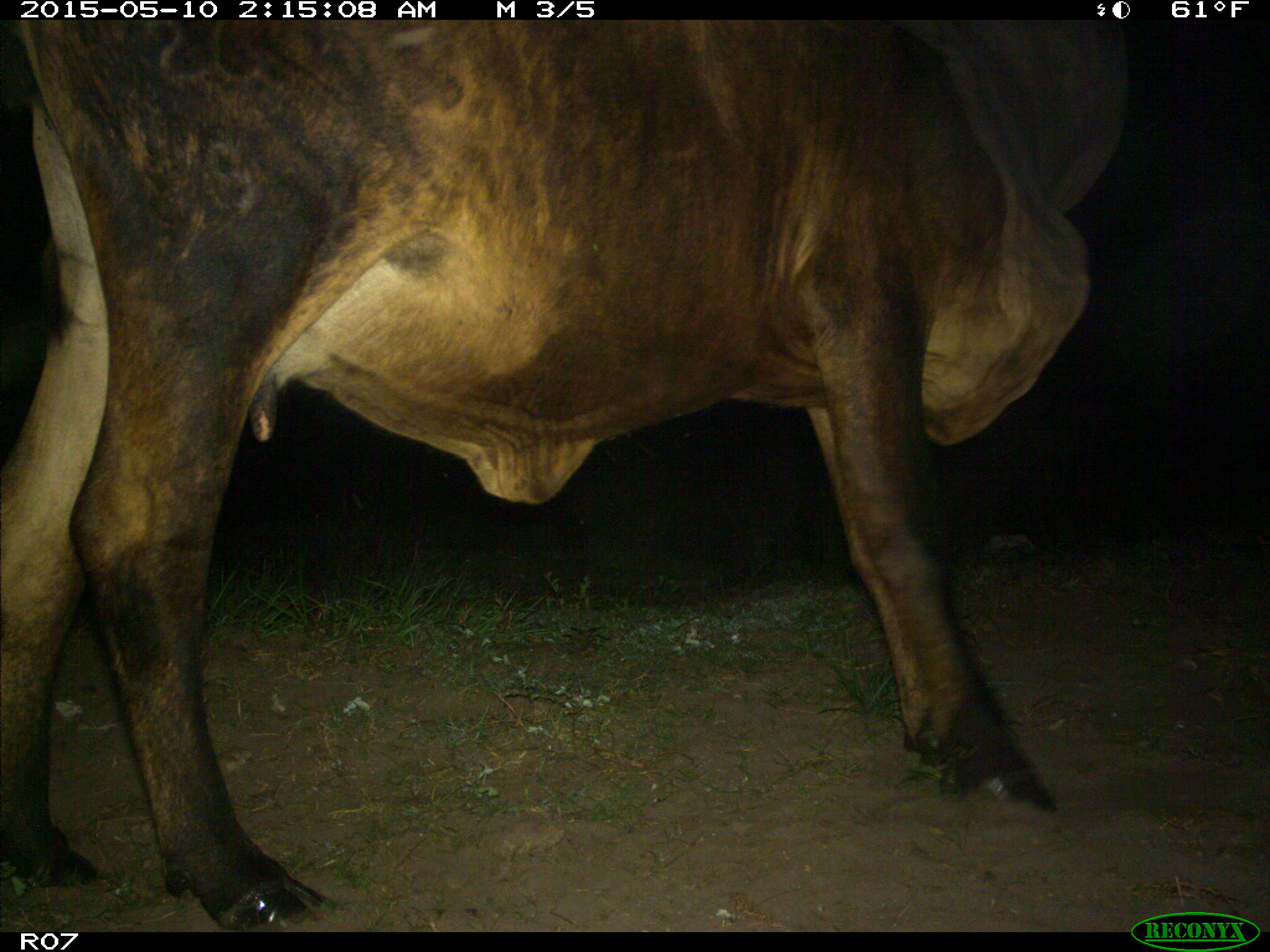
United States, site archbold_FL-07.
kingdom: Animalia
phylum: Chordata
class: Mammalia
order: Artiodactyla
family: Bovidae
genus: Bos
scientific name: Bos taurus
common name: domestic cow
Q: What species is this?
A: Bos taurus (domestic cow).